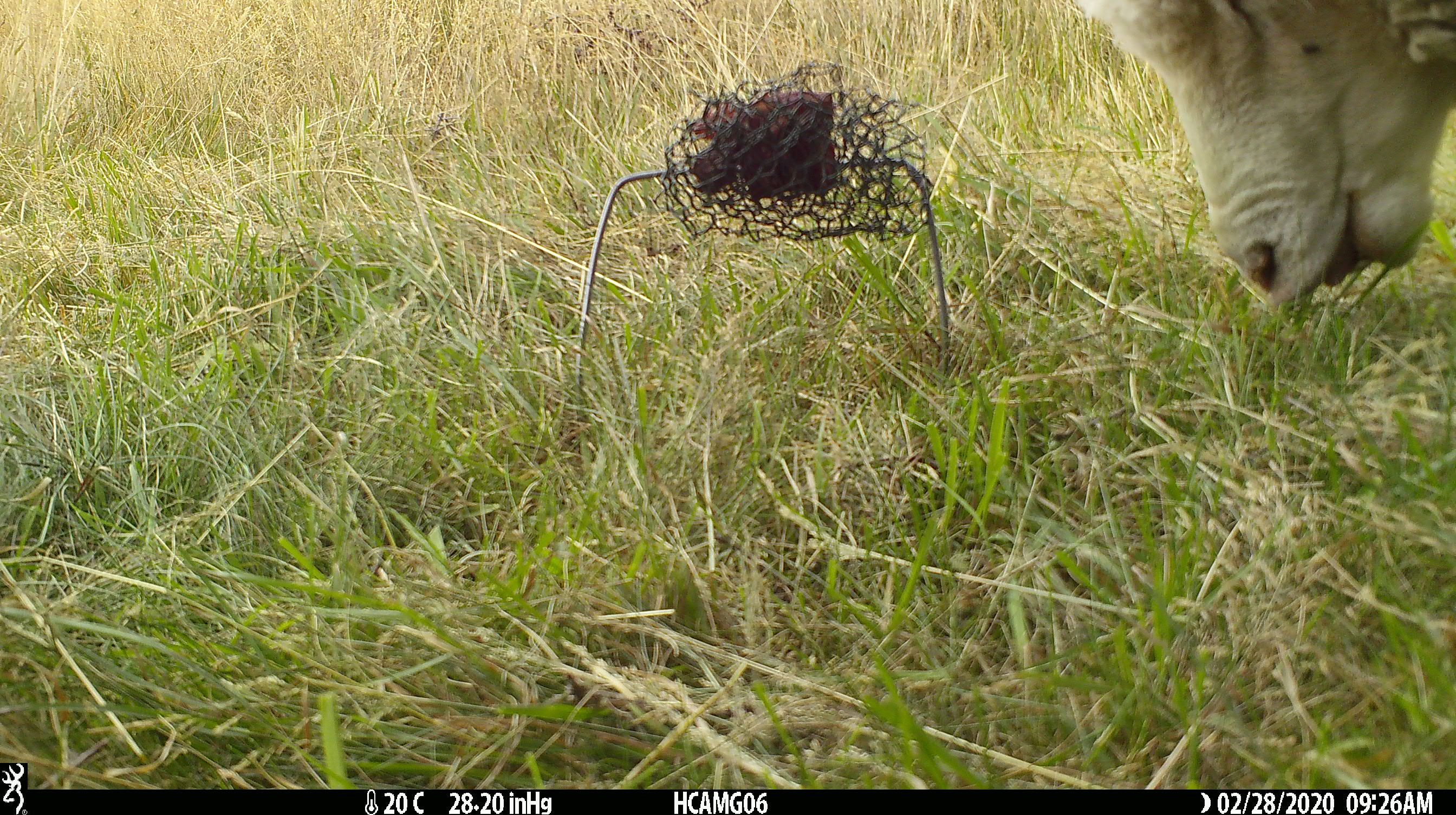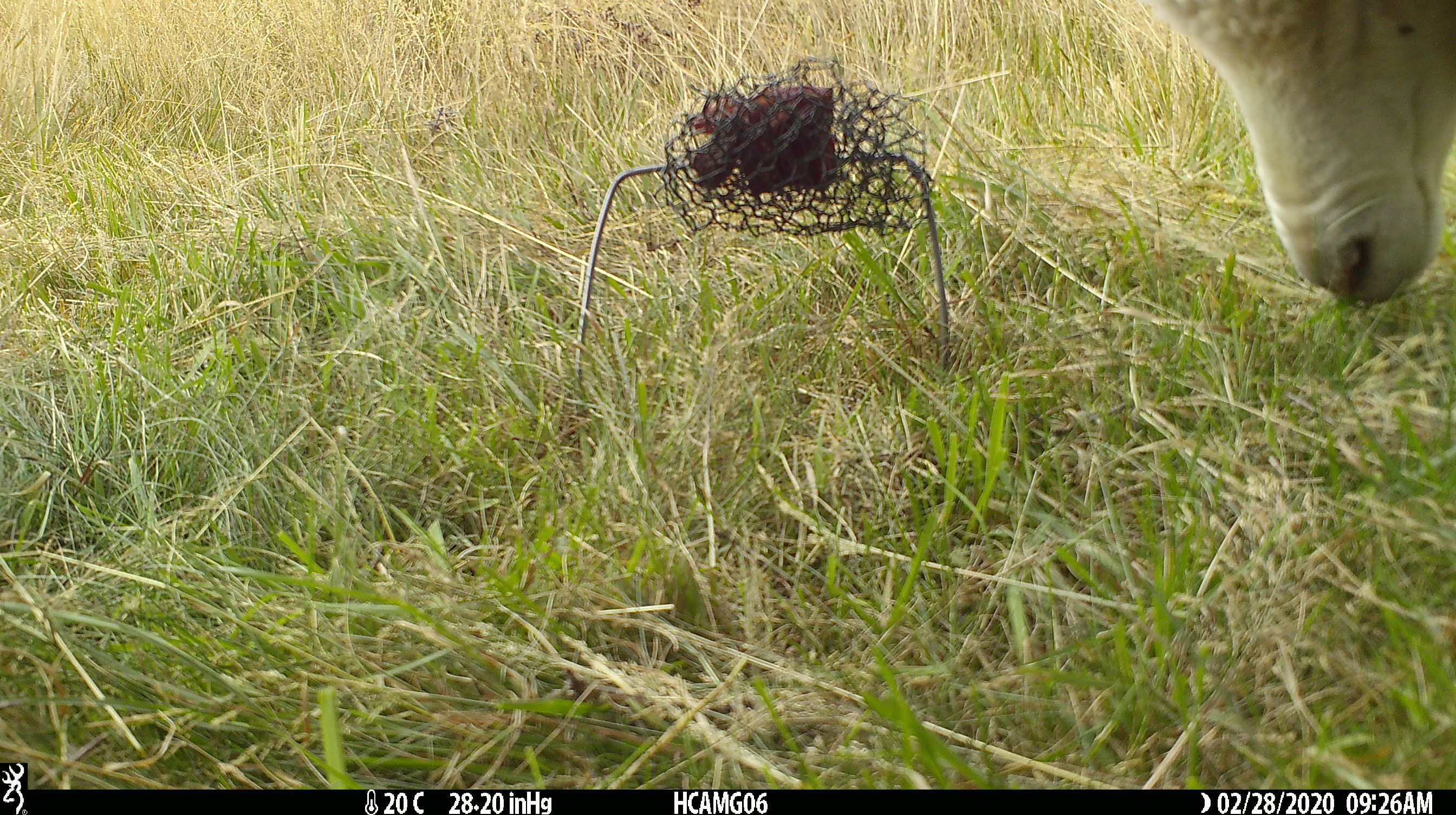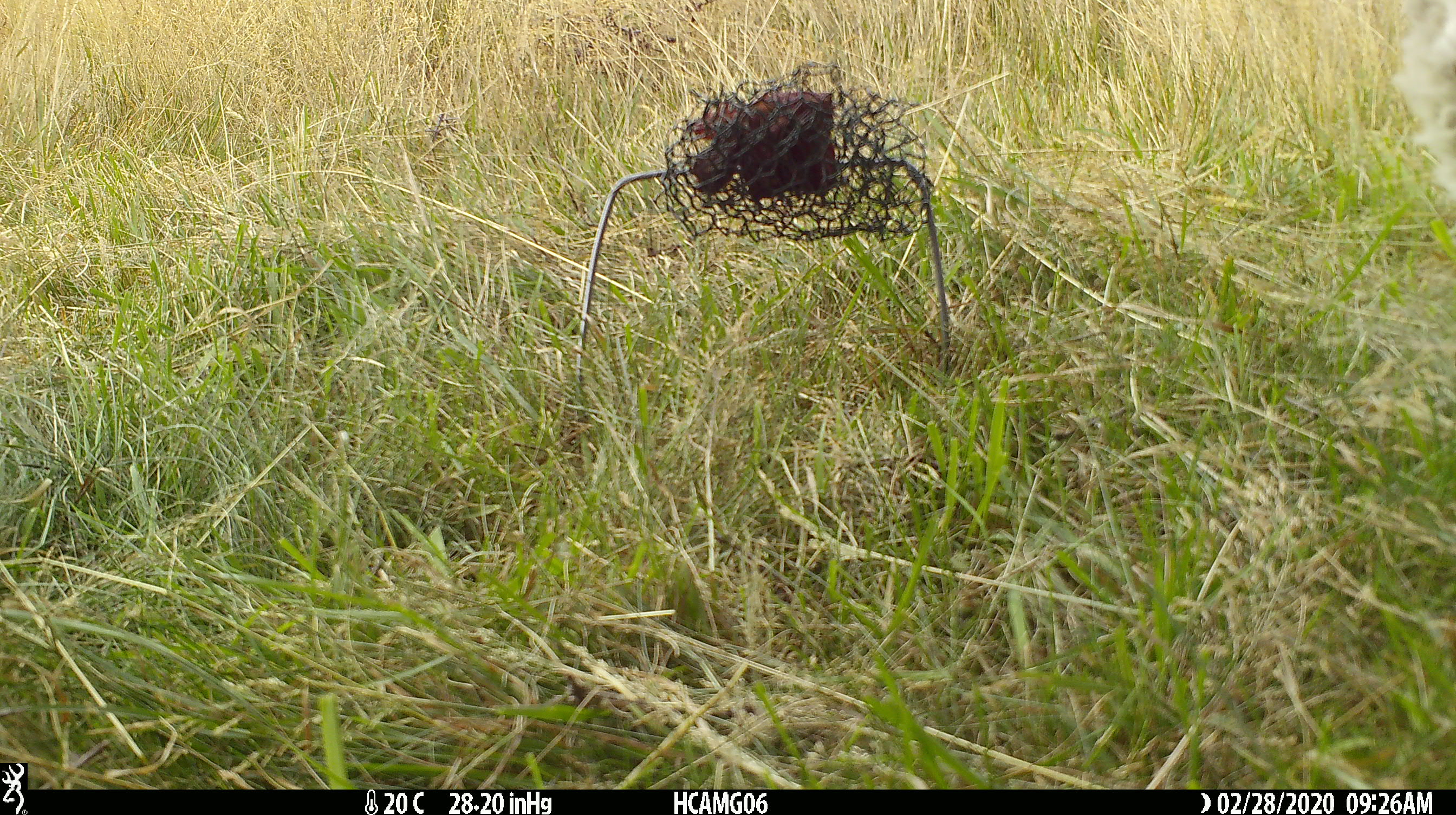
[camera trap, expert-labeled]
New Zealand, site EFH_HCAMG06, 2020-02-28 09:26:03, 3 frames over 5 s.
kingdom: Animalia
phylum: Chordata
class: Mammalia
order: Artiodactyla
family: Bovidae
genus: Ovis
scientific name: Ovis aries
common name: domestic sheep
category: sheep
Sheep (domestic sheep) (Ovis aries).